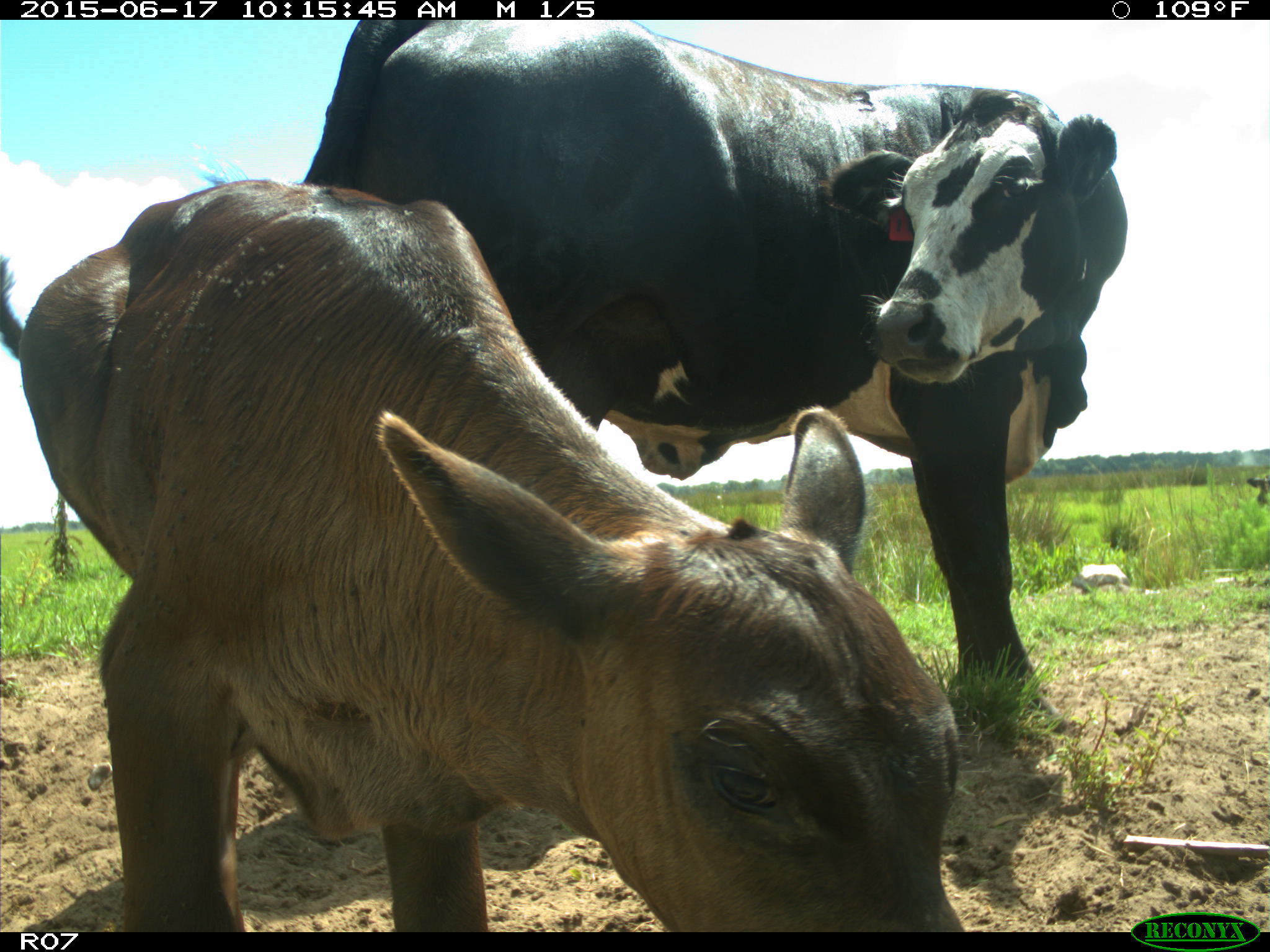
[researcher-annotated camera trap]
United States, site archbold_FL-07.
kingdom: Animalia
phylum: Chordata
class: Mammalia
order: Artiodactyla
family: Bovidae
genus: Bos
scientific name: Bos taurus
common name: domestic cow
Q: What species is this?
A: Bos taurus (domestic cow).